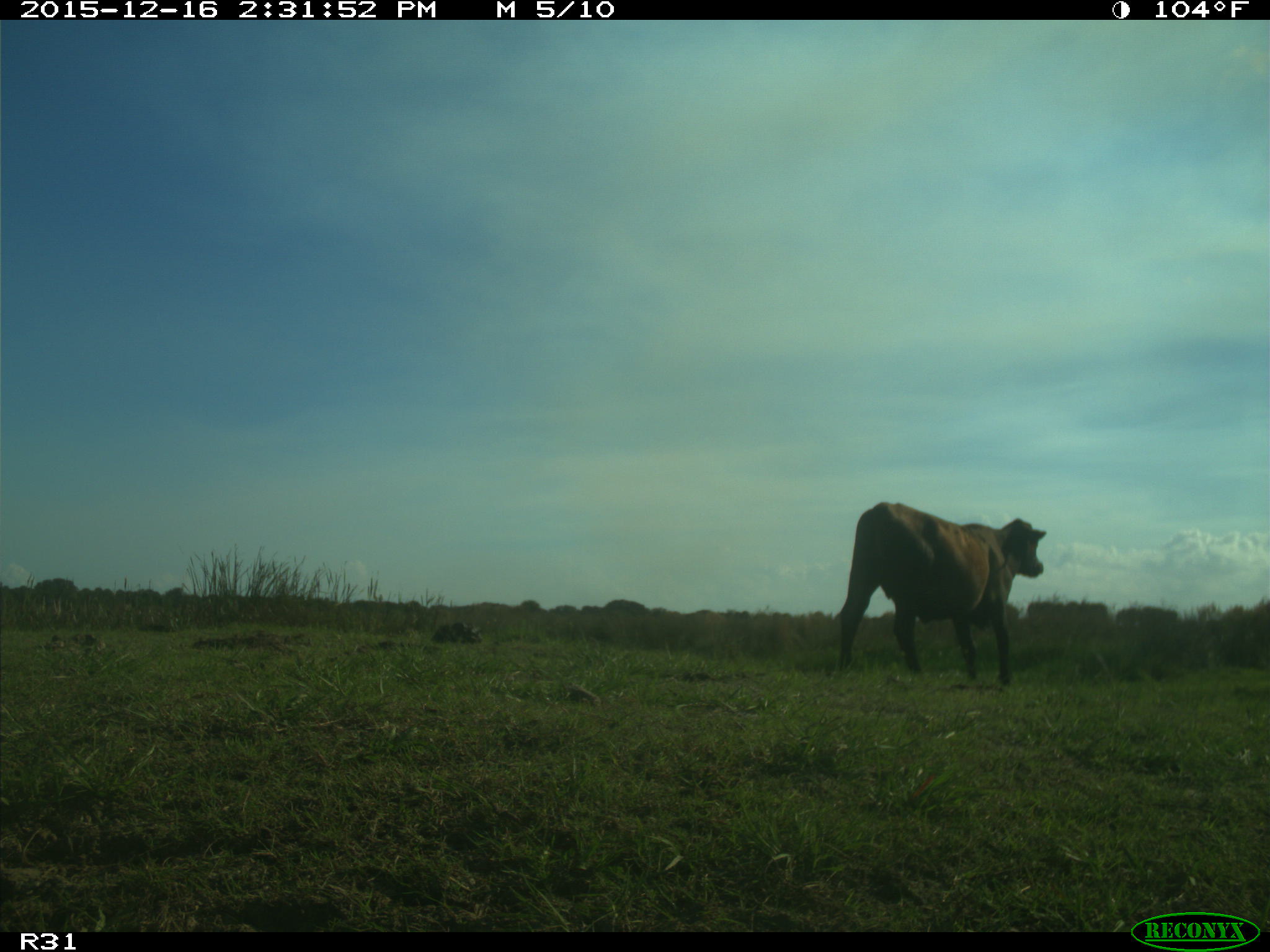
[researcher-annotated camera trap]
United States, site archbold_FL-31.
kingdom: Animalia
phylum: Chordata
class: Mammalia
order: Artiodactyla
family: Bovidae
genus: Bos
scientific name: Bos taurus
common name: domestic cow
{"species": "Bos taurus (domestic cow)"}